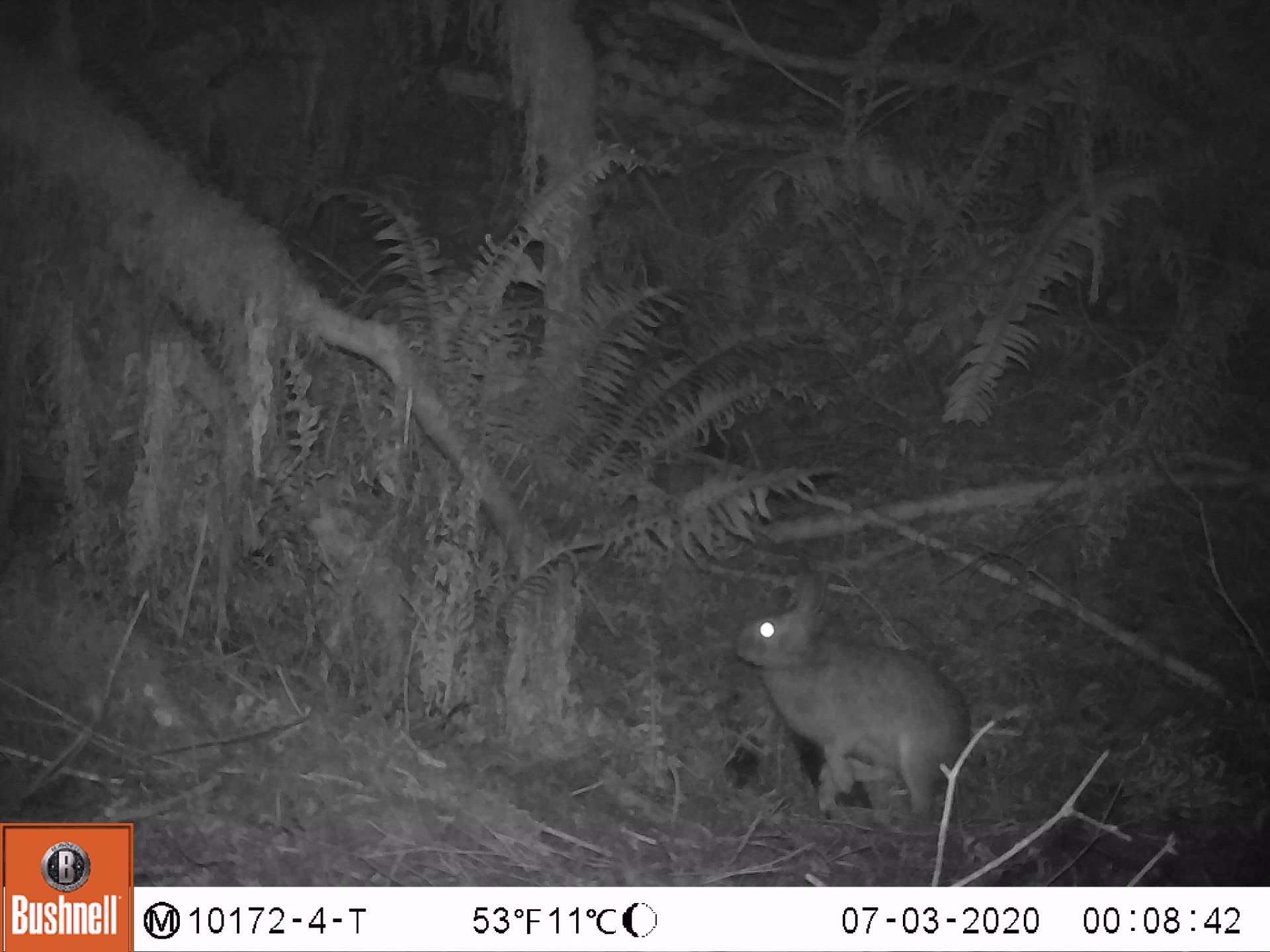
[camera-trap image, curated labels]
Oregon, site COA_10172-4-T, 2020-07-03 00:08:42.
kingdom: Animalia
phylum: Chordata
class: Mammalia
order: Lagomorpha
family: Leporidae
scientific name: Leporidae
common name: hares and rabbits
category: leporidae family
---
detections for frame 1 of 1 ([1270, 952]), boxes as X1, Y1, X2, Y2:
leporidae family: 736, 575, 971, 818